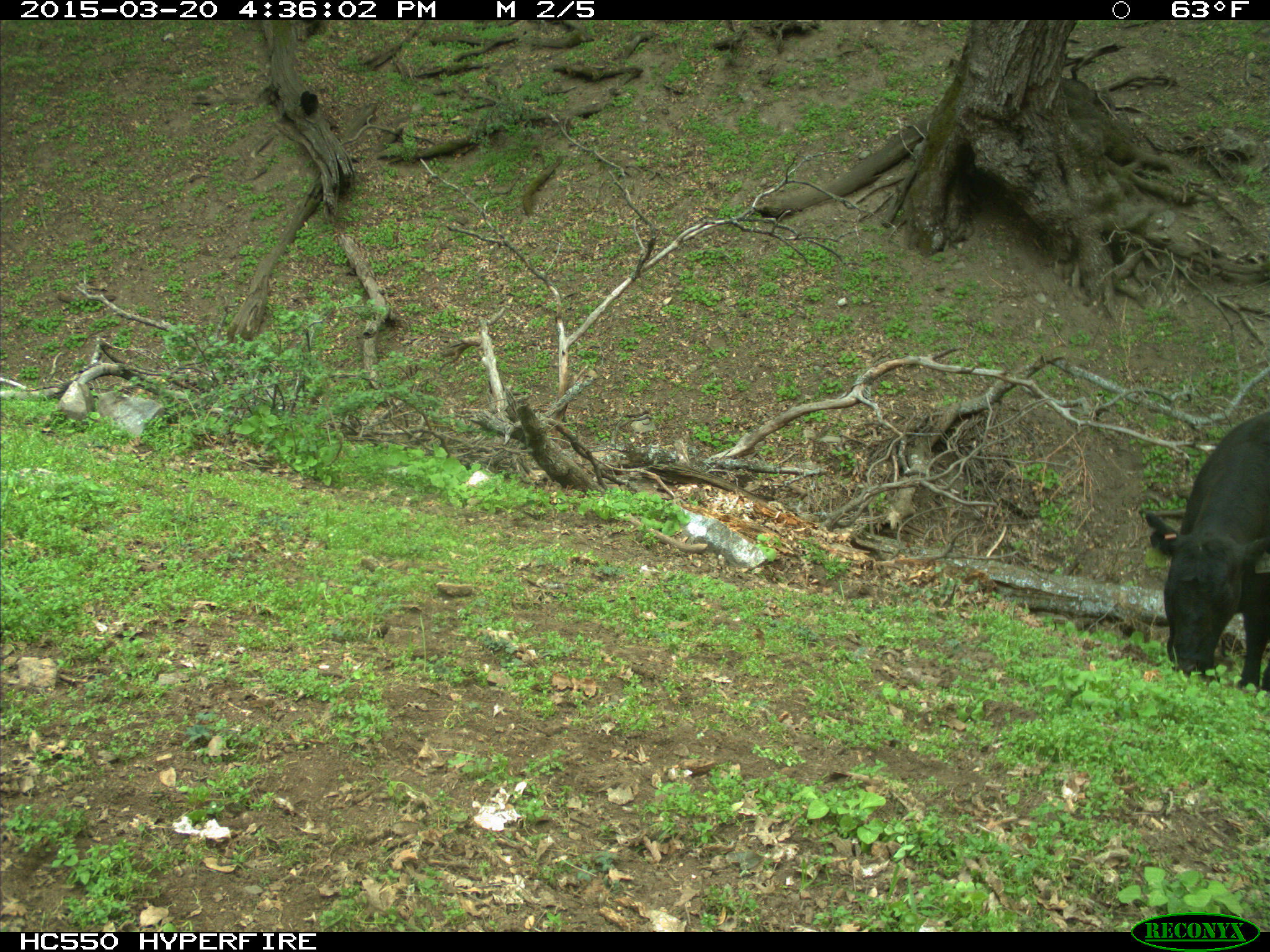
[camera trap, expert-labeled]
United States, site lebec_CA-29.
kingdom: Animalia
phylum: Chordata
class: Mammalia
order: Artiodactyla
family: Bovidae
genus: Bos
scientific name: Bos taurus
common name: domestic cow